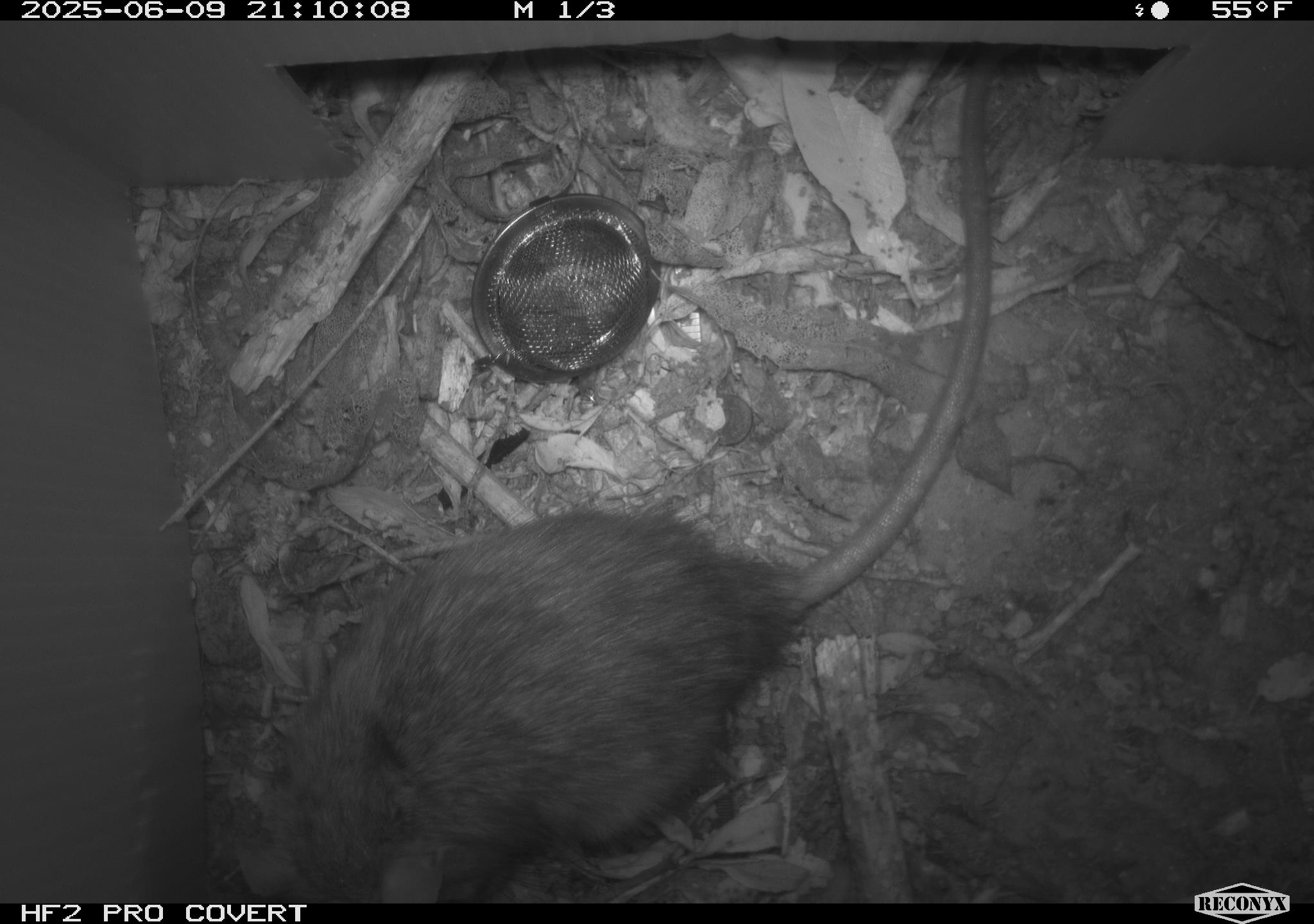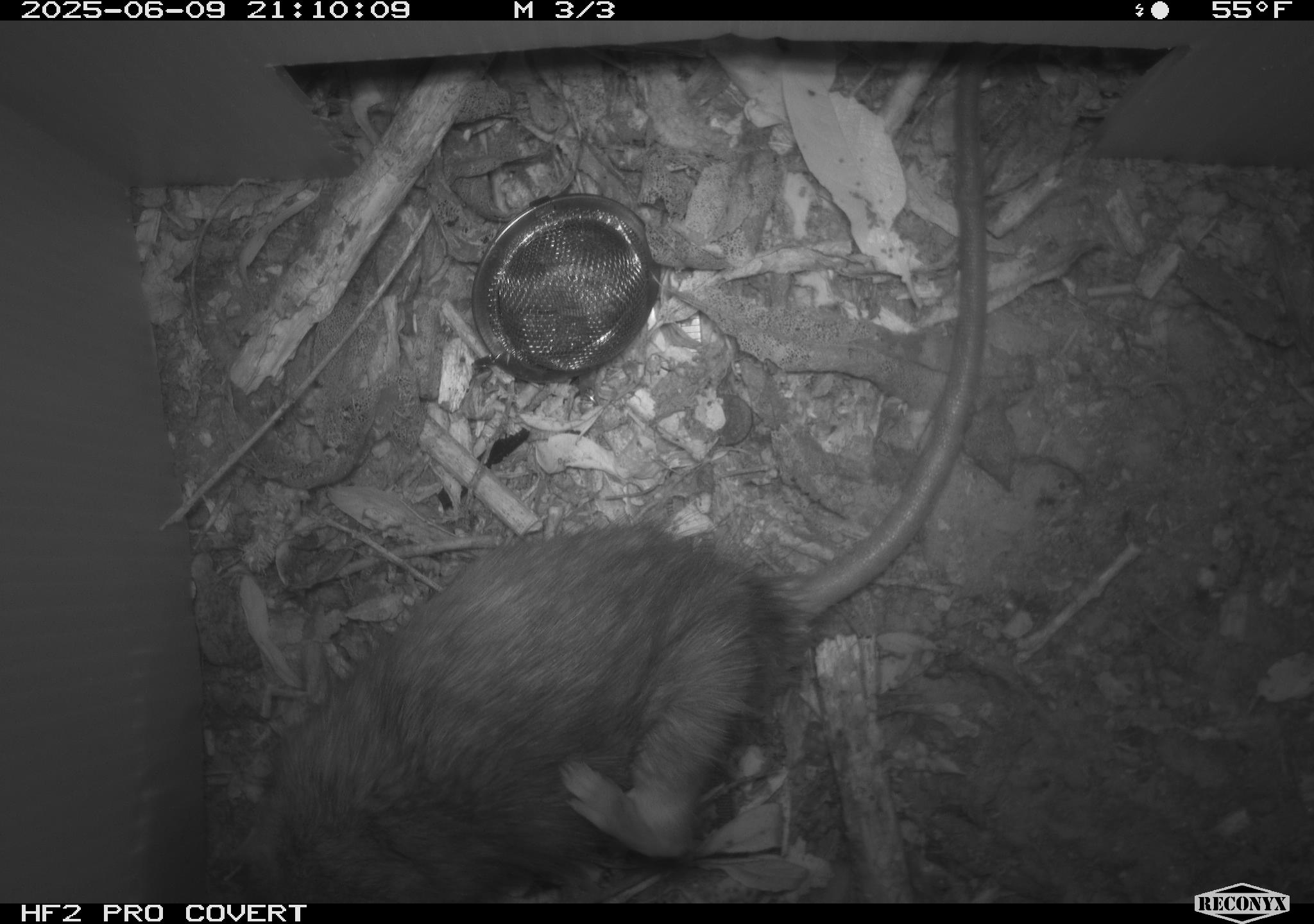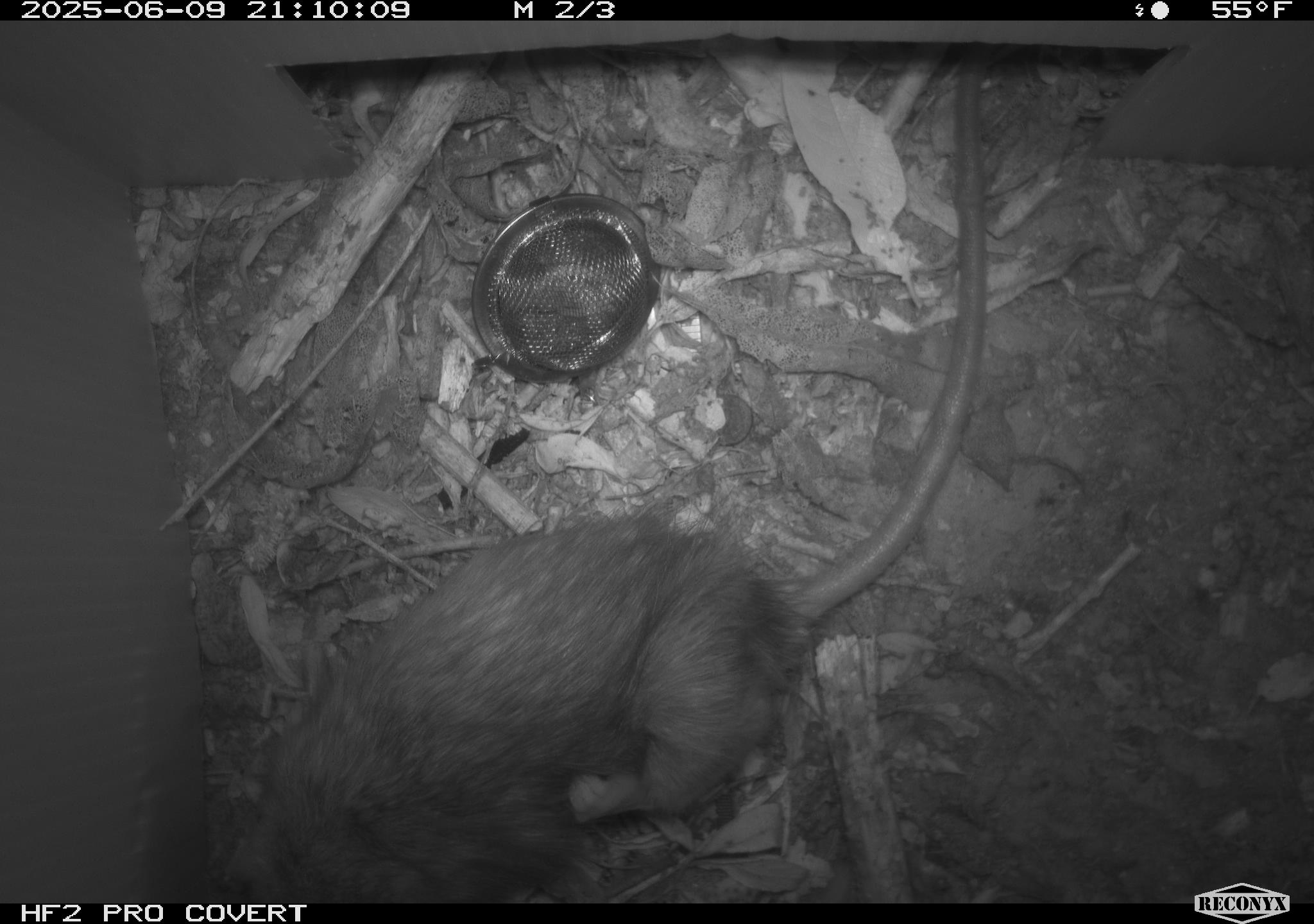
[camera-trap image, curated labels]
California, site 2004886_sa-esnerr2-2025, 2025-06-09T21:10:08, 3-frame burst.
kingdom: Animalia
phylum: Chordata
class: Mammalia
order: Rodentia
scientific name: Rodentia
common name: rodent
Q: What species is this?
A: Rodent (Rodentia).